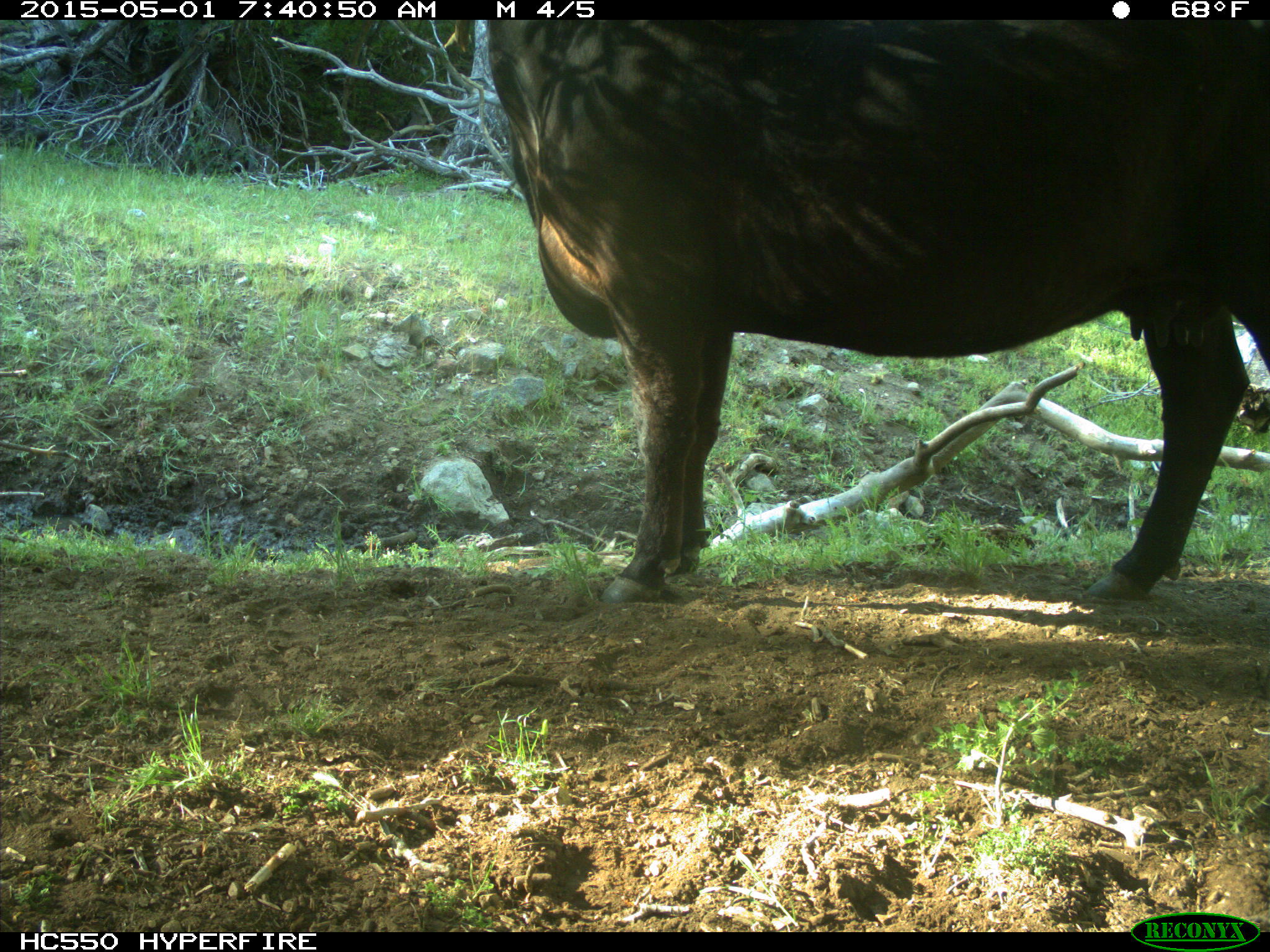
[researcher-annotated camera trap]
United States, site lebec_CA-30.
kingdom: Animalia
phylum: Chordata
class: Mammalia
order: Artiodactyla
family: Bovidae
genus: Bos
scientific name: Bos taurus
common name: domestic cow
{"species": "Bos taurus (domestic cow)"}